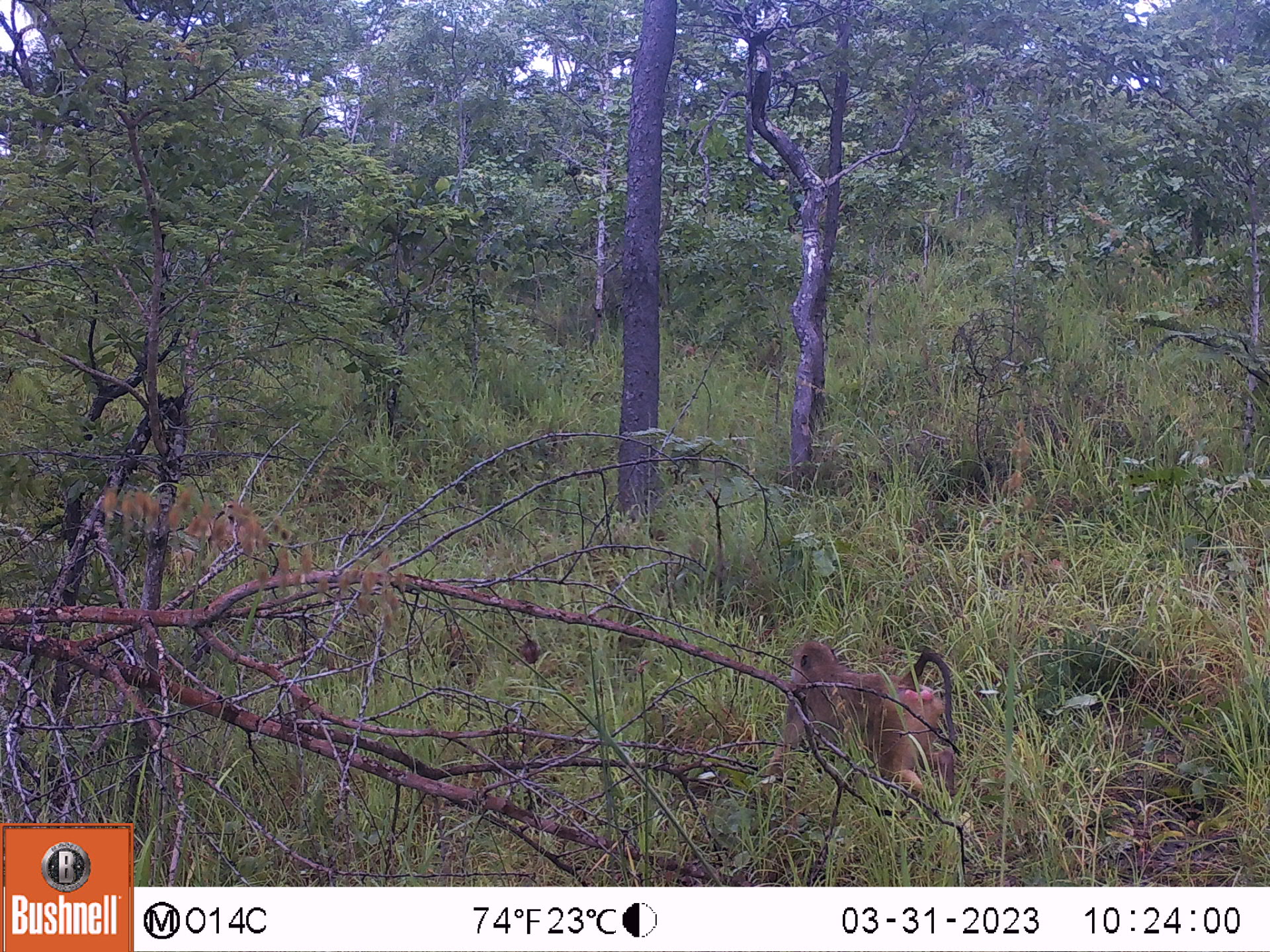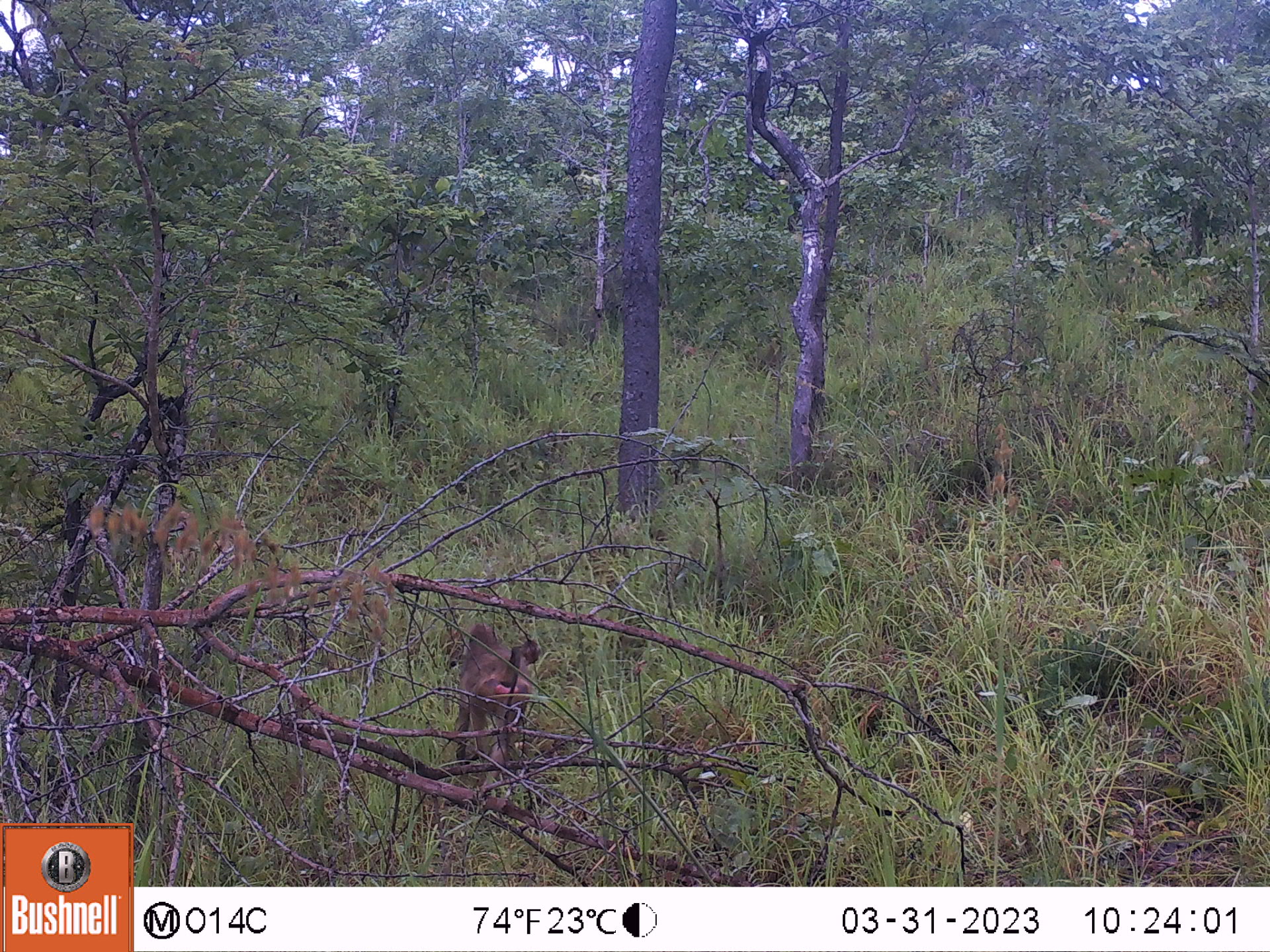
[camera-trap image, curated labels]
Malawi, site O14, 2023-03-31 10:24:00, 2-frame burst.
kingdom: Animalia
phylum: Chordata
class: Mammalia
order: Primates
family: Cercopithecidae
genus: Papio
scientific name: Papio cynocephalus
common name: yellow baboon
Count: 1.